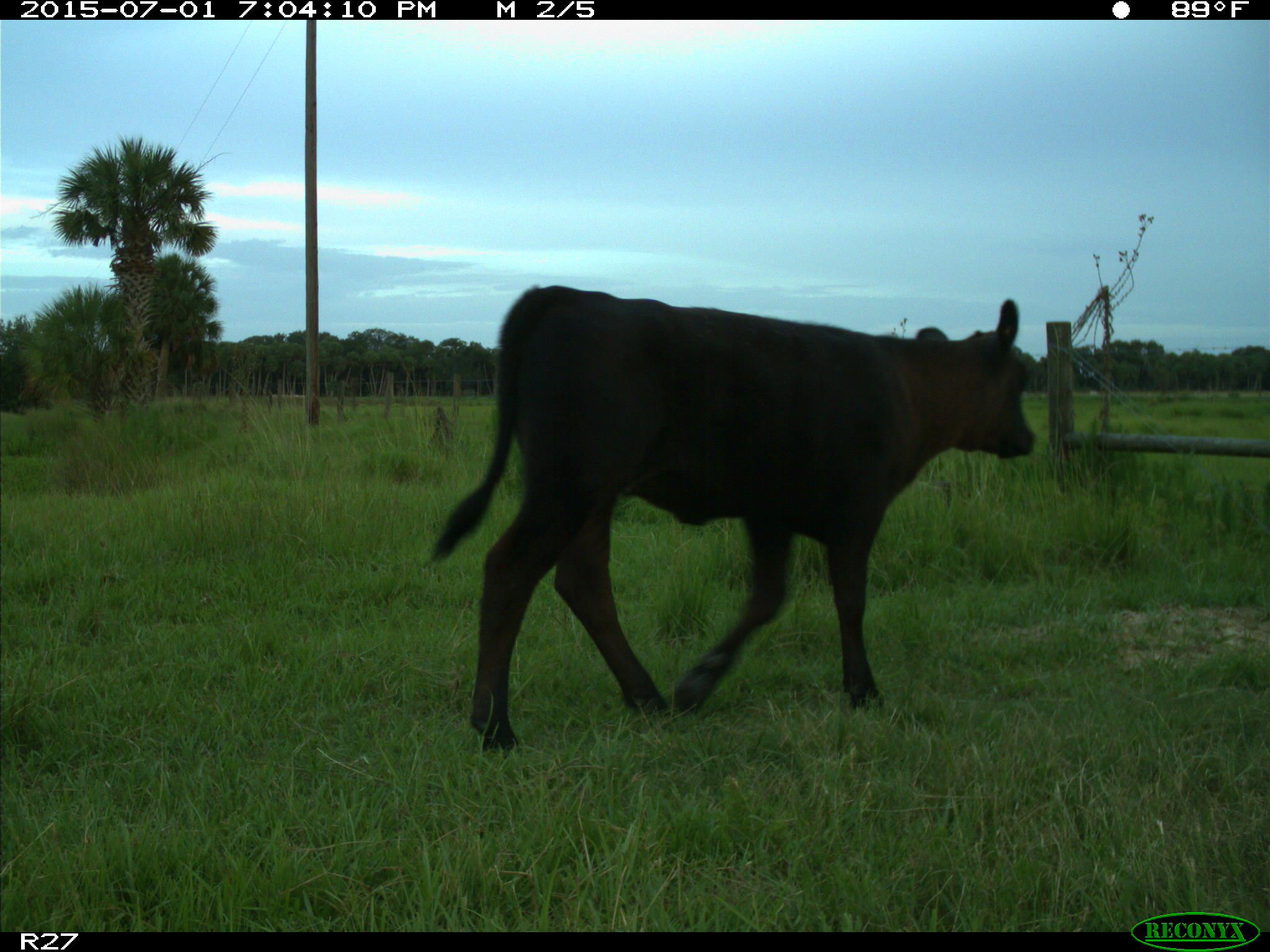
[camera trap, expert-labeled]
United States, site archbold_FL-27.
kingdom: Animalia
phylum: Chordata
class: Mammalia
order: Artiodactyla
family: Bovidae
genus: Bos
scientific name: Bos taurus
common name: domestic cow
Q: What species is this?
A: Bos taurus (domestic cow).